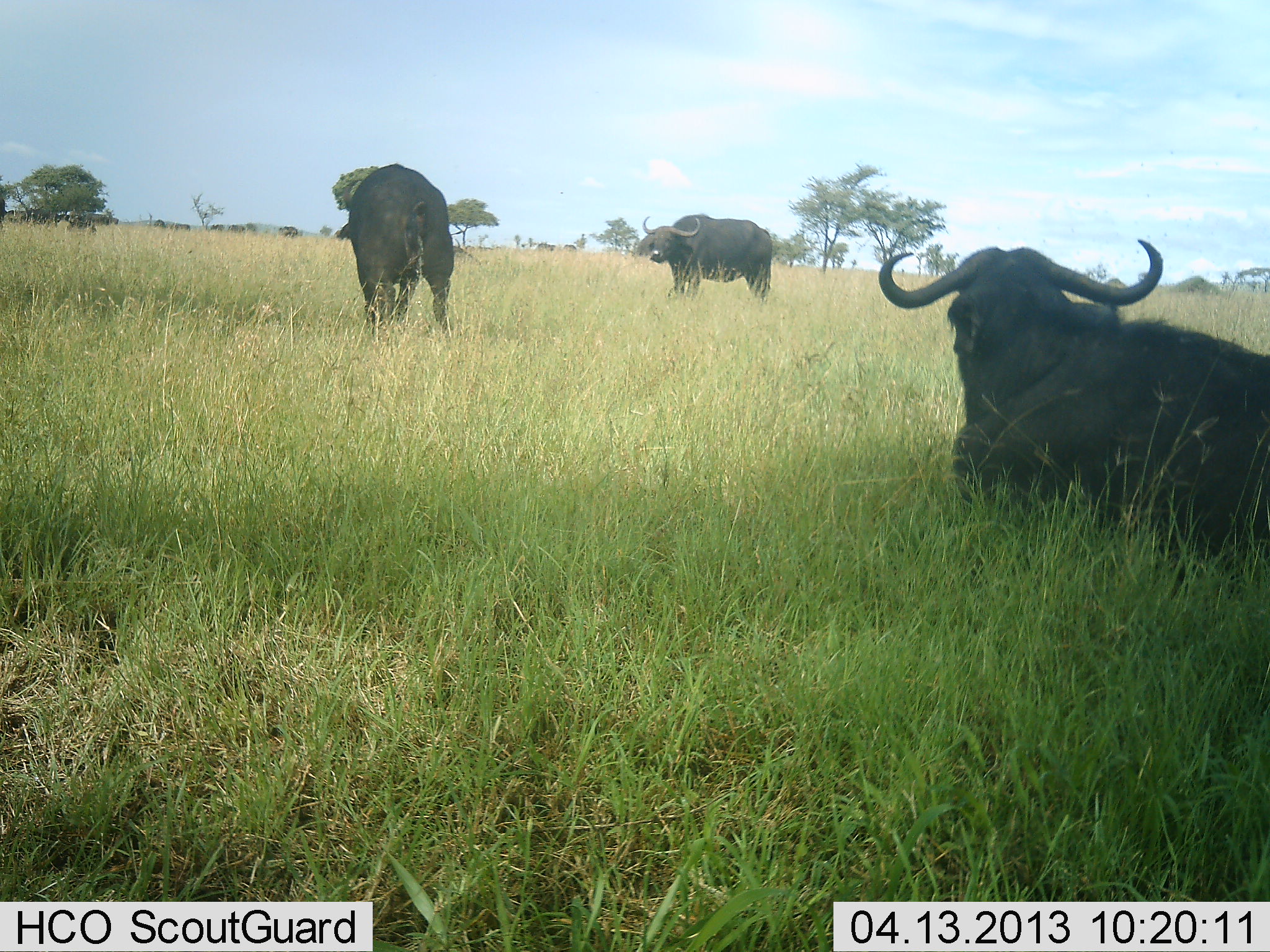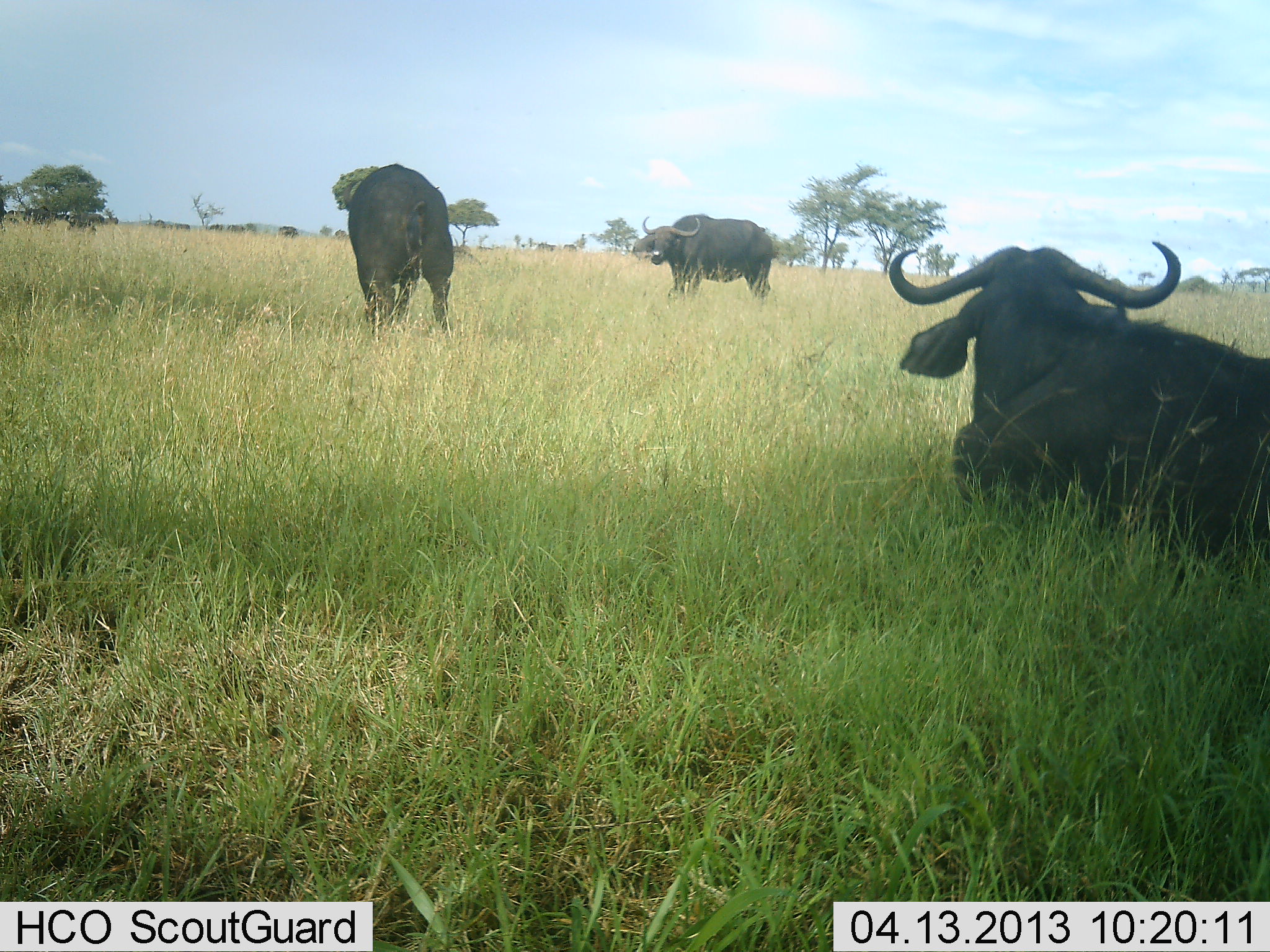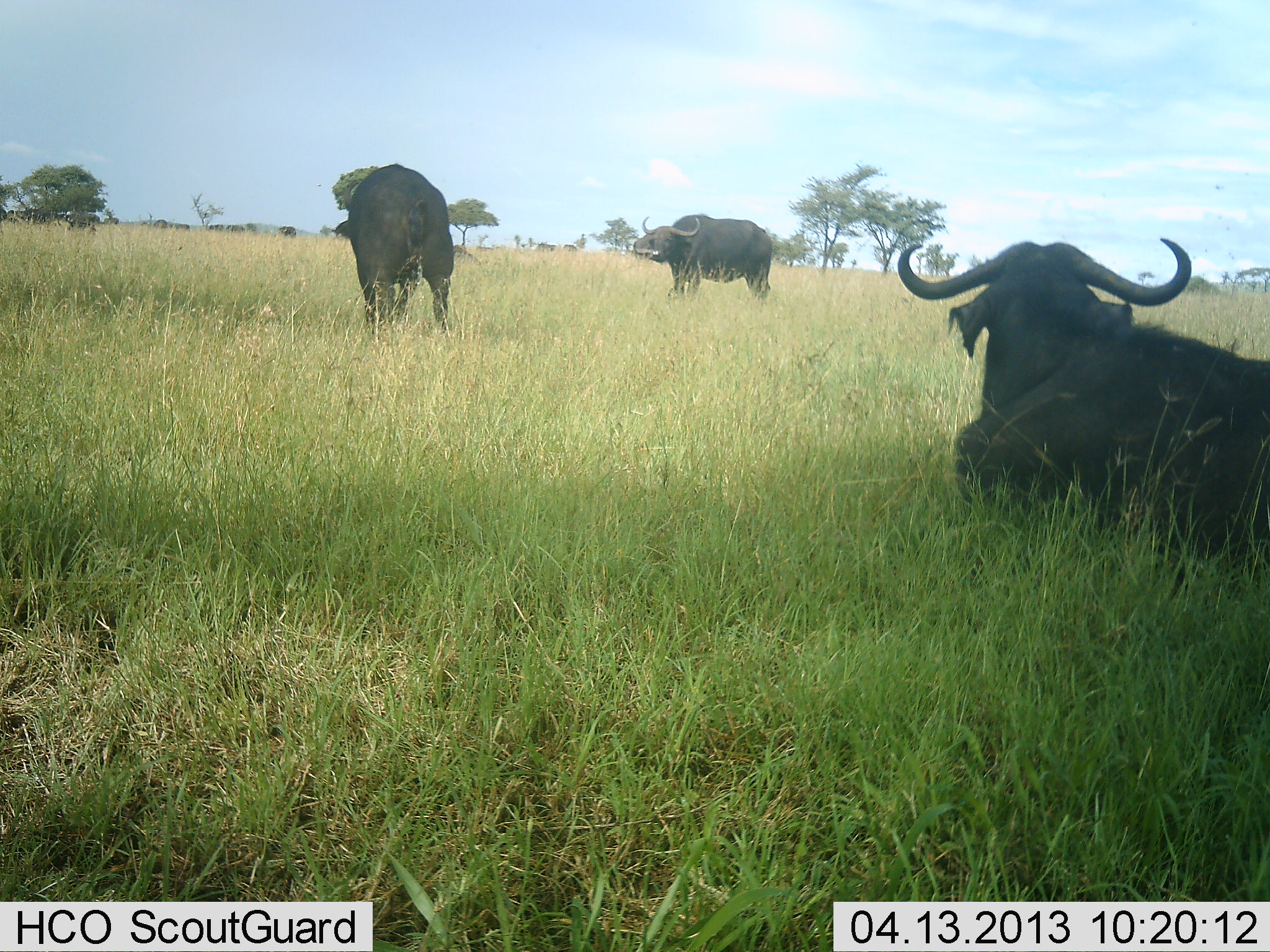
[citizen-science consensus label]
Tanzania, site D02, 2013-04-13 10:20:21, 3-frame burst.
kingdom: Animalia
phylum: Chordata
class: Mammalia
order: Artiodactyla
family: Bovidae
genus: Syncerus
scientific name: Syncerus caffer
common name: cape buffalo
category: buffalo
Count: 3.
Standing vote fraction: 74%.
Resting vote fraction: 96%.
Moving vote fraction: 22%.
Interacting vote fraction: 4%.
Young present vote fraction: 0%.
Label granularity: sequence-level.